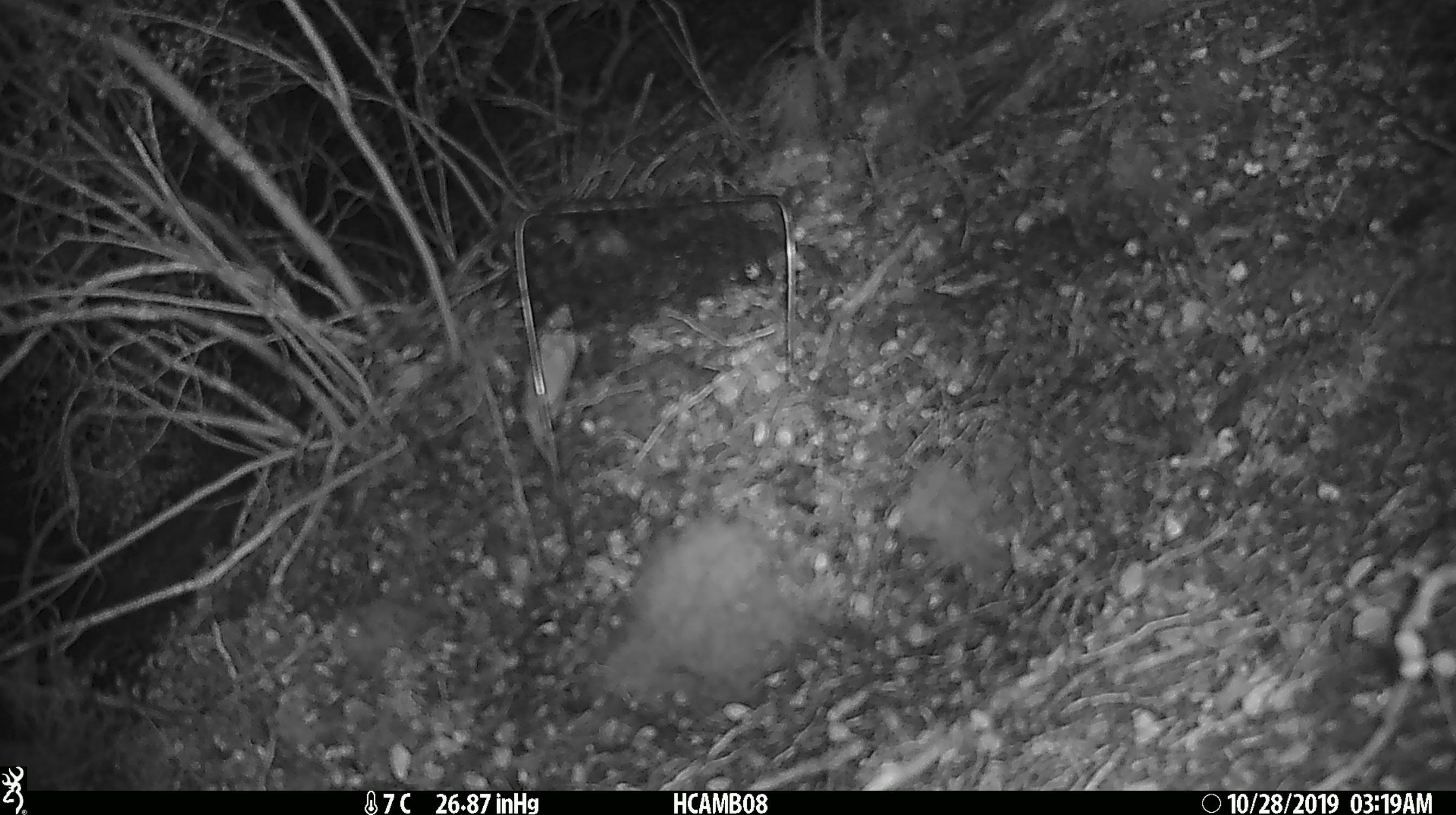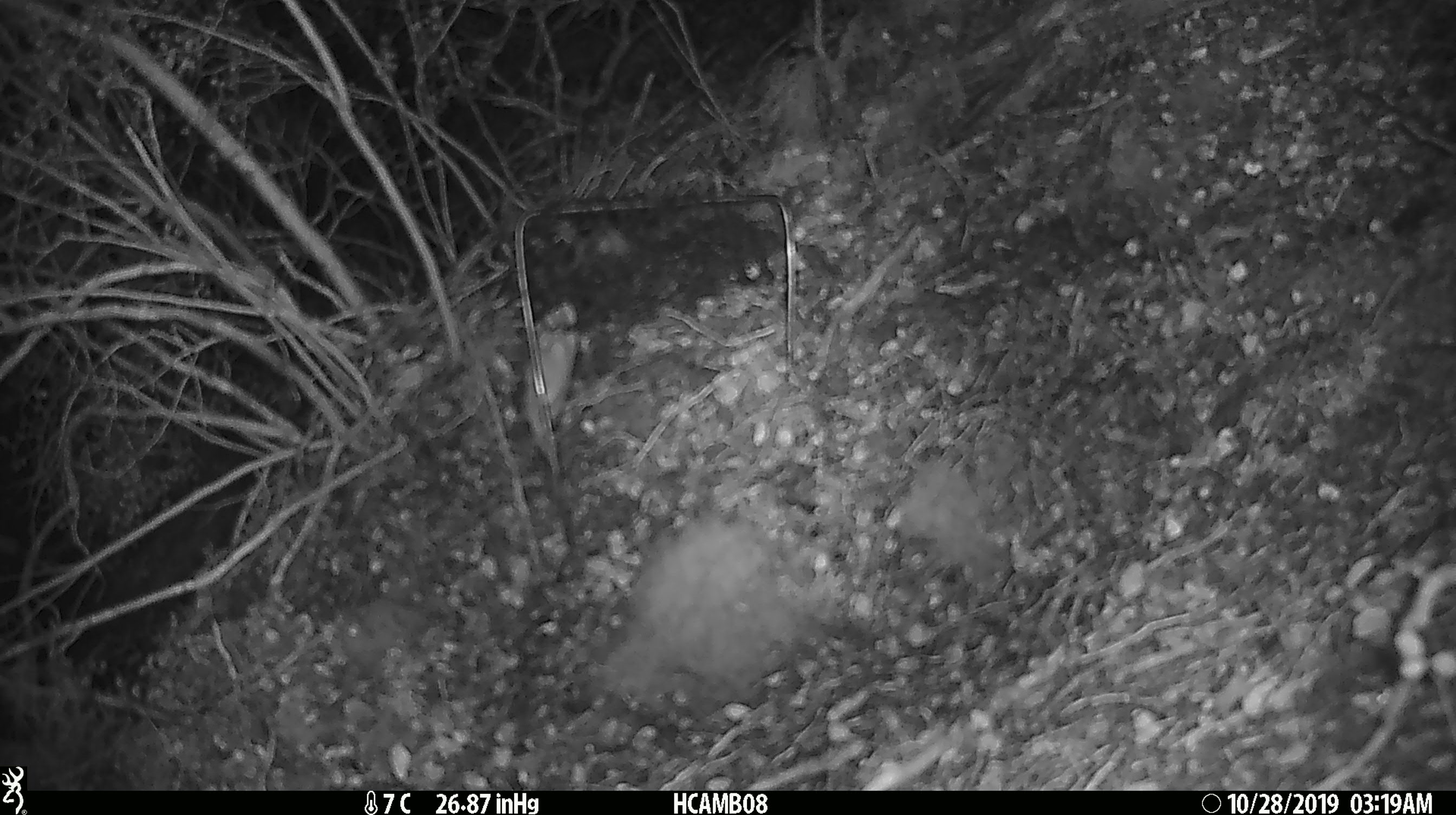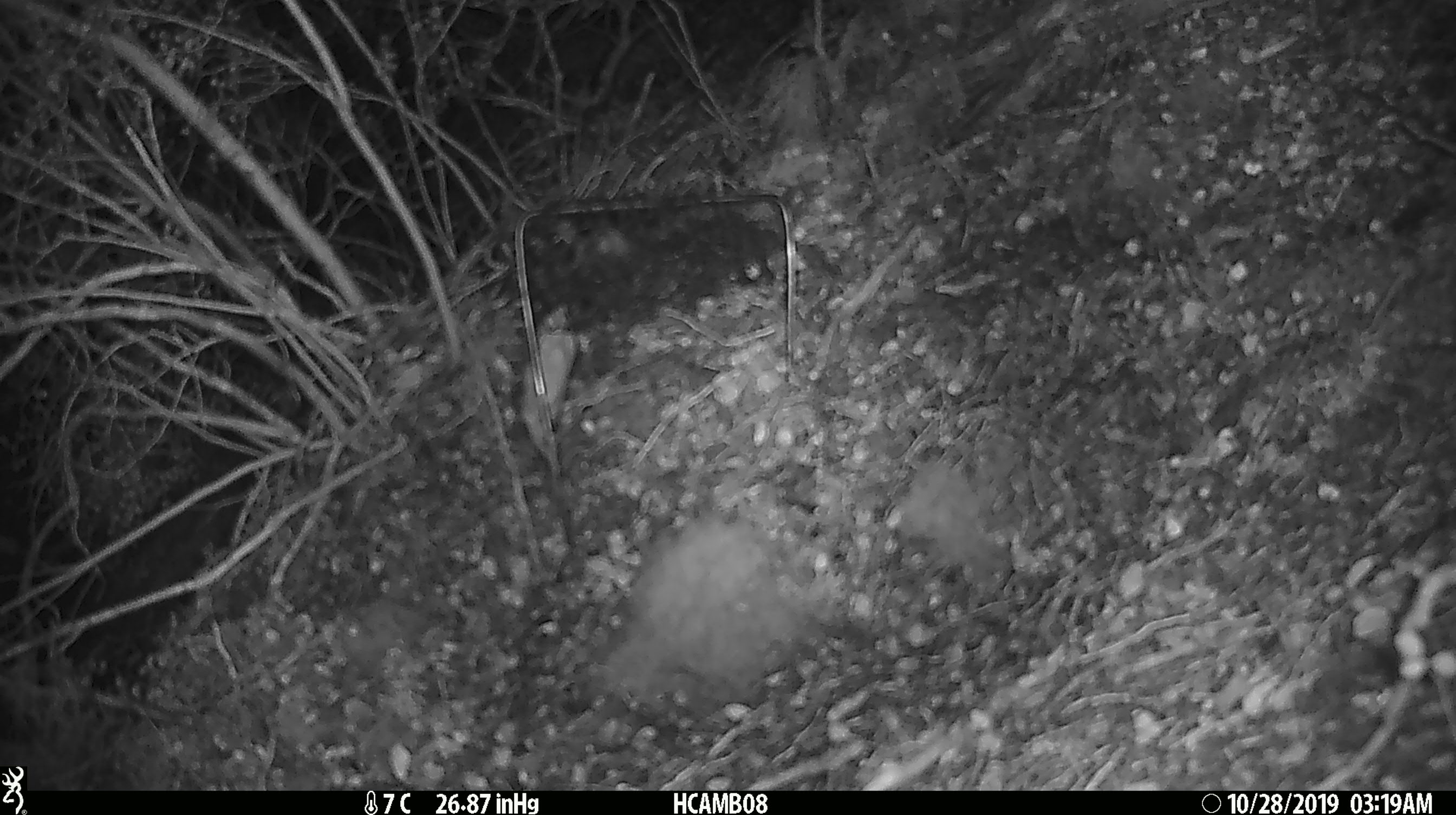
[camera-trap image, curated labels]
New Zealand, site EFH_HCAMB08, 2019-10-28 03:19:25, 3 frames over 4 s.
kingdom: Animalia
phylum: Chordata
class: Mammalia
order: Rodentia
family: Muridae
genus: Mus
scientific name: Mus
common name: mouse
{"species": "mouse (Mus)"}